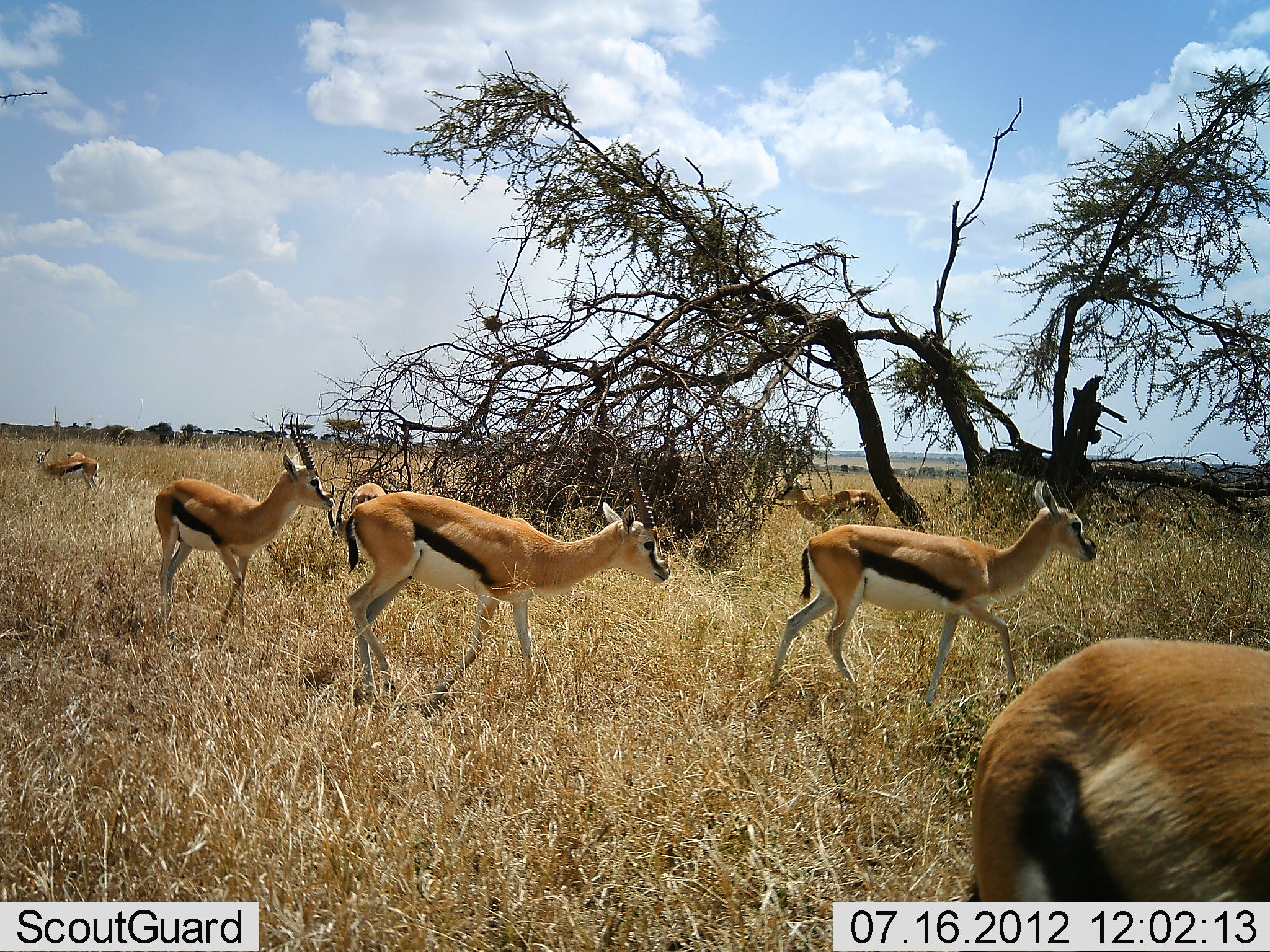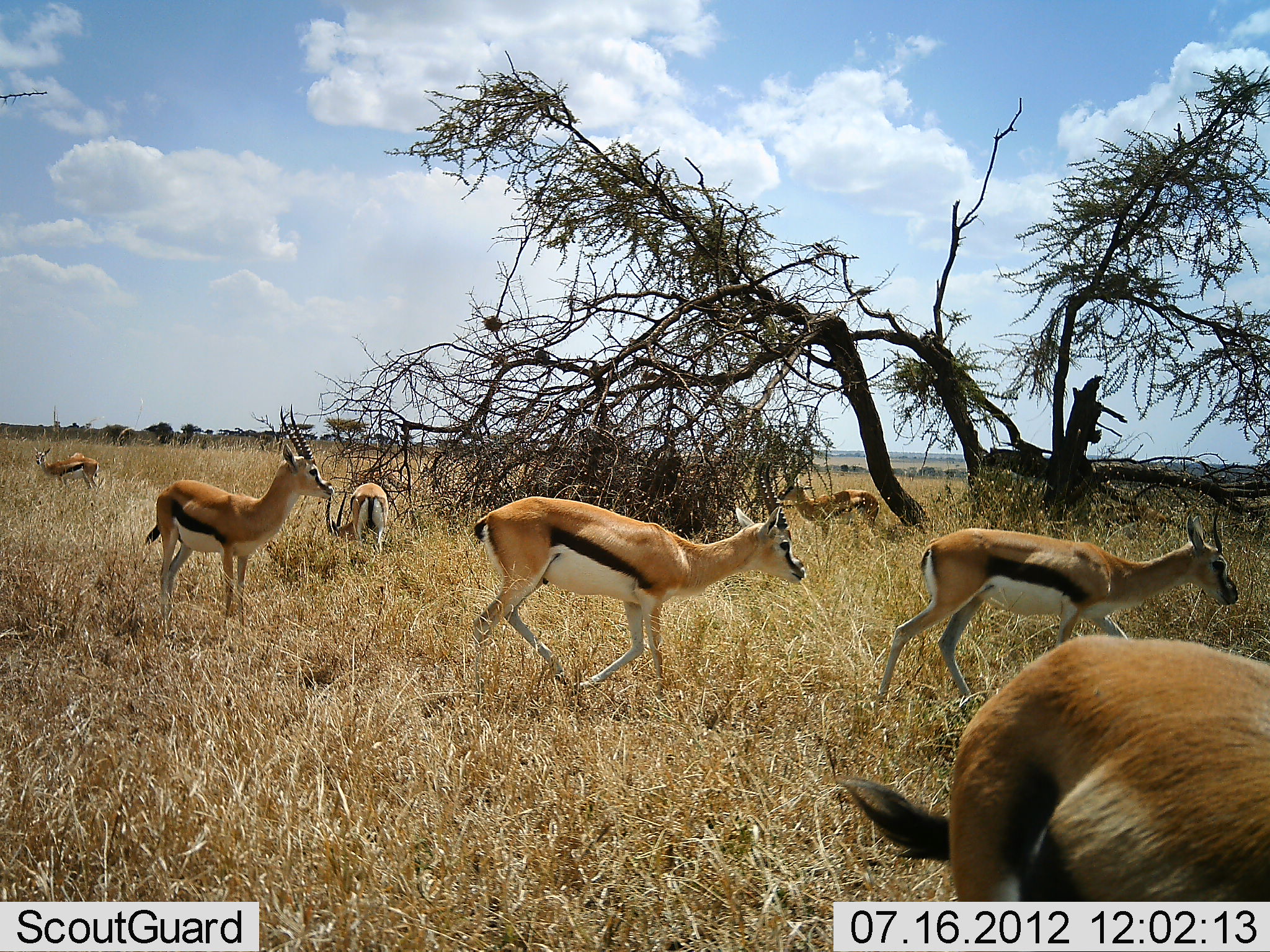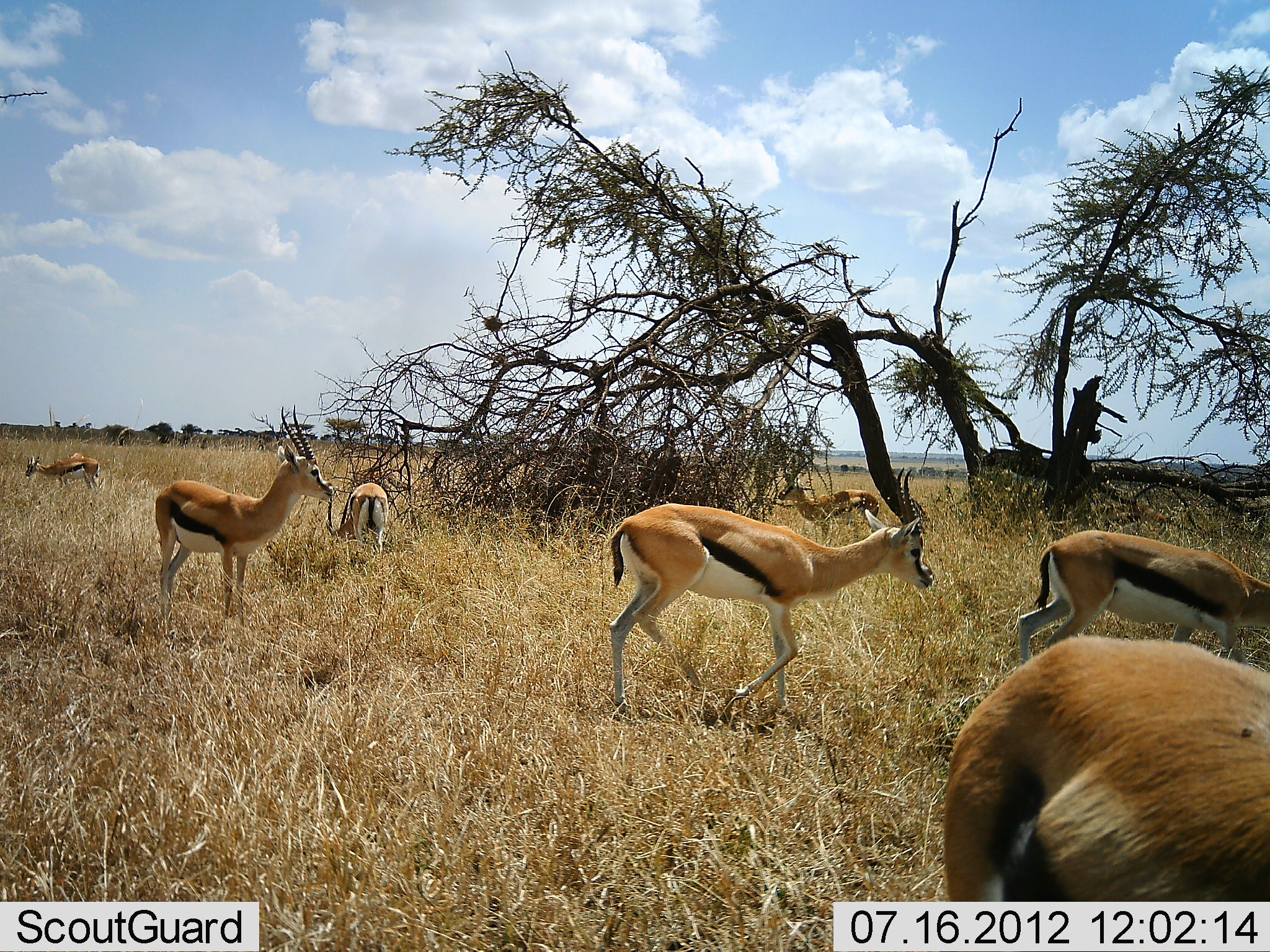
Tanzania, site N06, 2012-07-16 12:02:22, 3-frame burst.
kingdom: Animalia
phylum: Chordata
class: Mammalia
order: Artiodactyla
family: Bovidae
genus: Eudorcas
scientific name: Eudorcas thomsonii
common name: thomson's gazelle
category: gazellethomsons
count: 7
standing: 60%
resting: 10%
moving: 90%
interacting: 10%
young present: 0%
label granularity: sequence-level